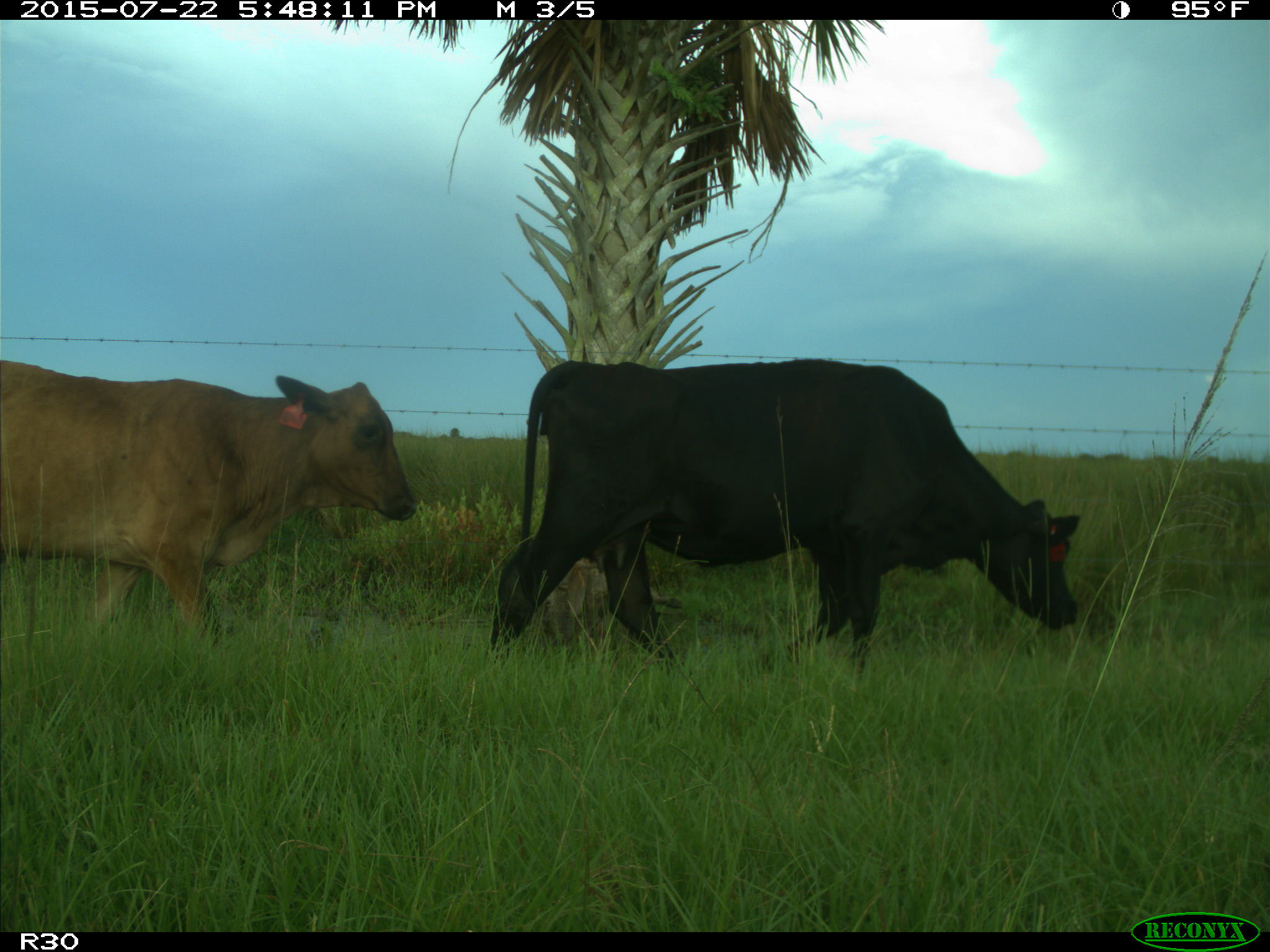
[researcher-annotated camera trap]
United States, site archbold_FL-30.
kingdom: Animalia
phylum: Chordata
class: Mammalia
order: Artiodactyla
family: Bovidae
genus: Bos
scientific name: Bos taurus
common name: domestic cow